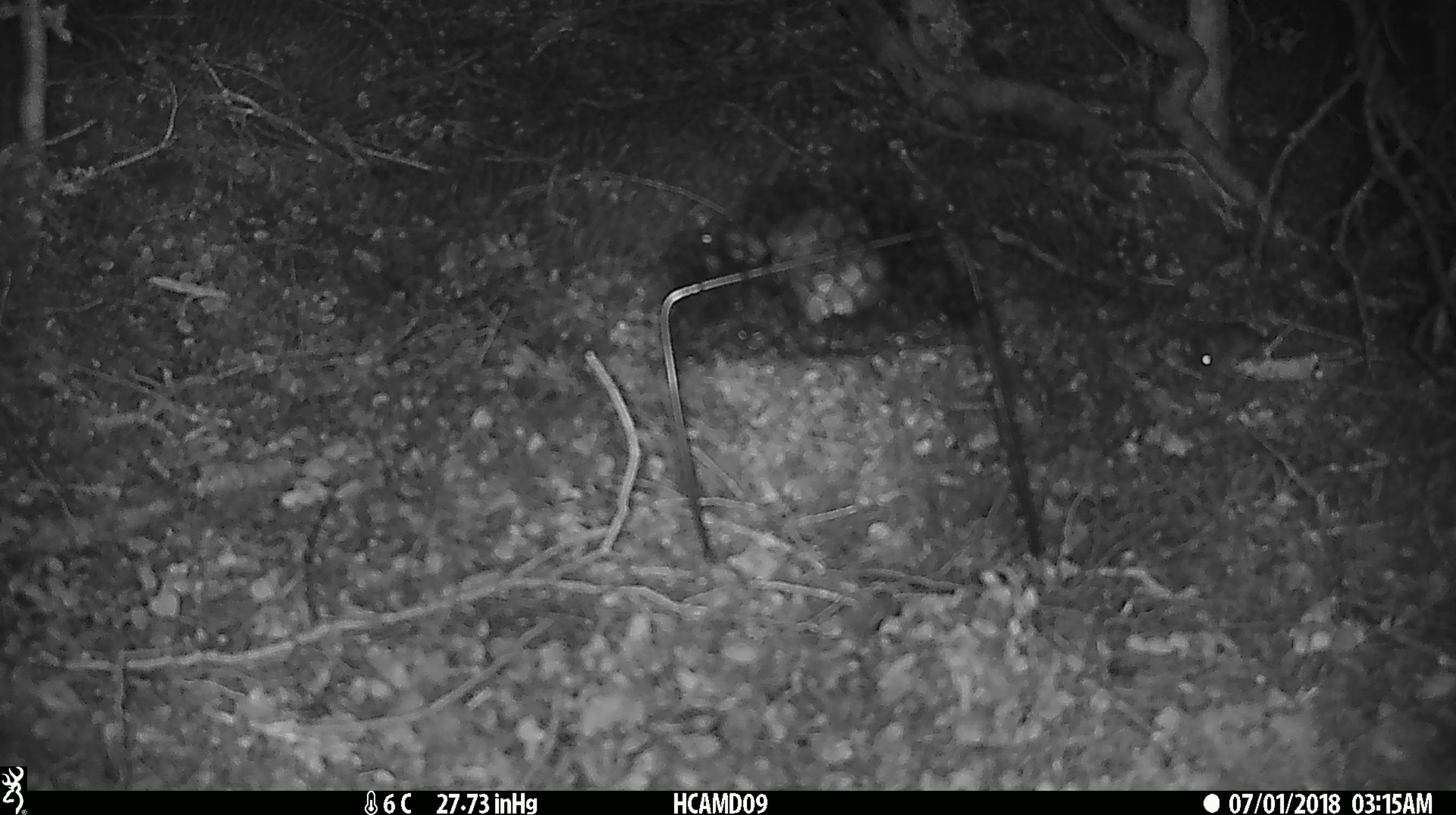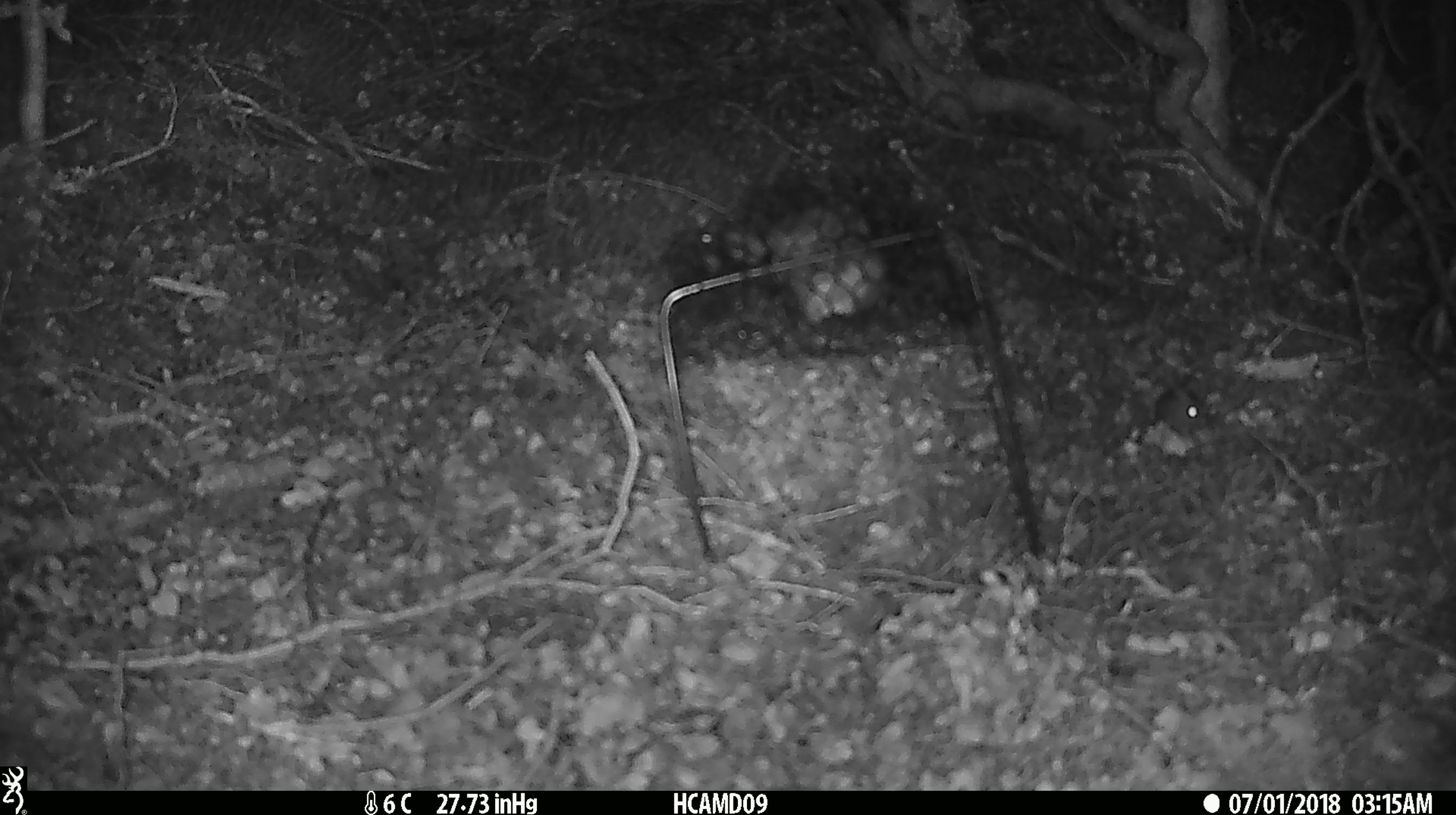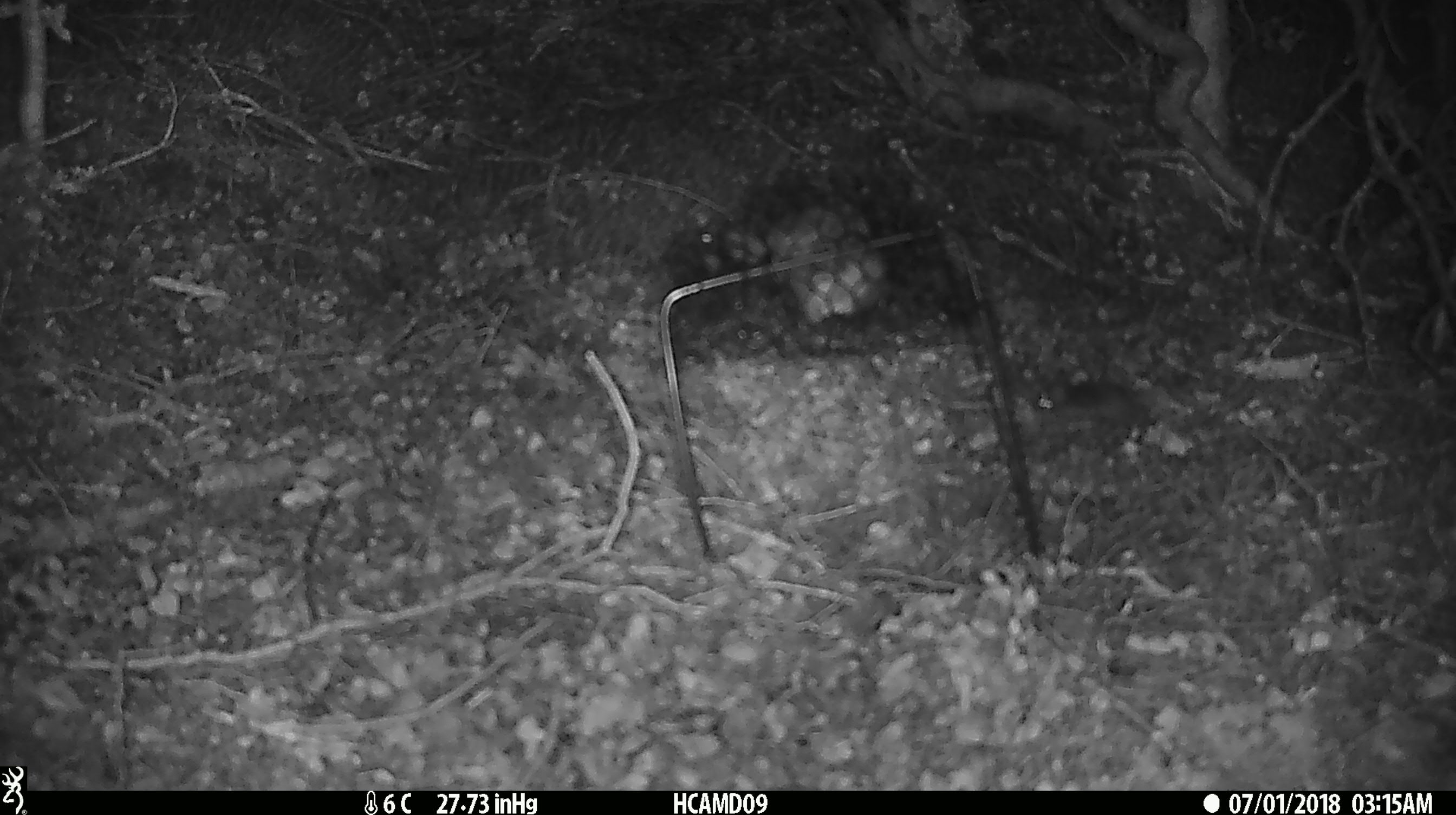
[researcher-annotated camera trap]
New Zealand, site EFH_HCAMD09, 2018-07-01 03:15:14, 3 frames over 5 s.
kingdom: Animalia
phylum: Chordata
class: Mammalia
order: Rodentia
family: Muridae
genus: Mus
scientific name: Mus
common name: mouse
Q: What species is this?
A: Mouse (Mus).